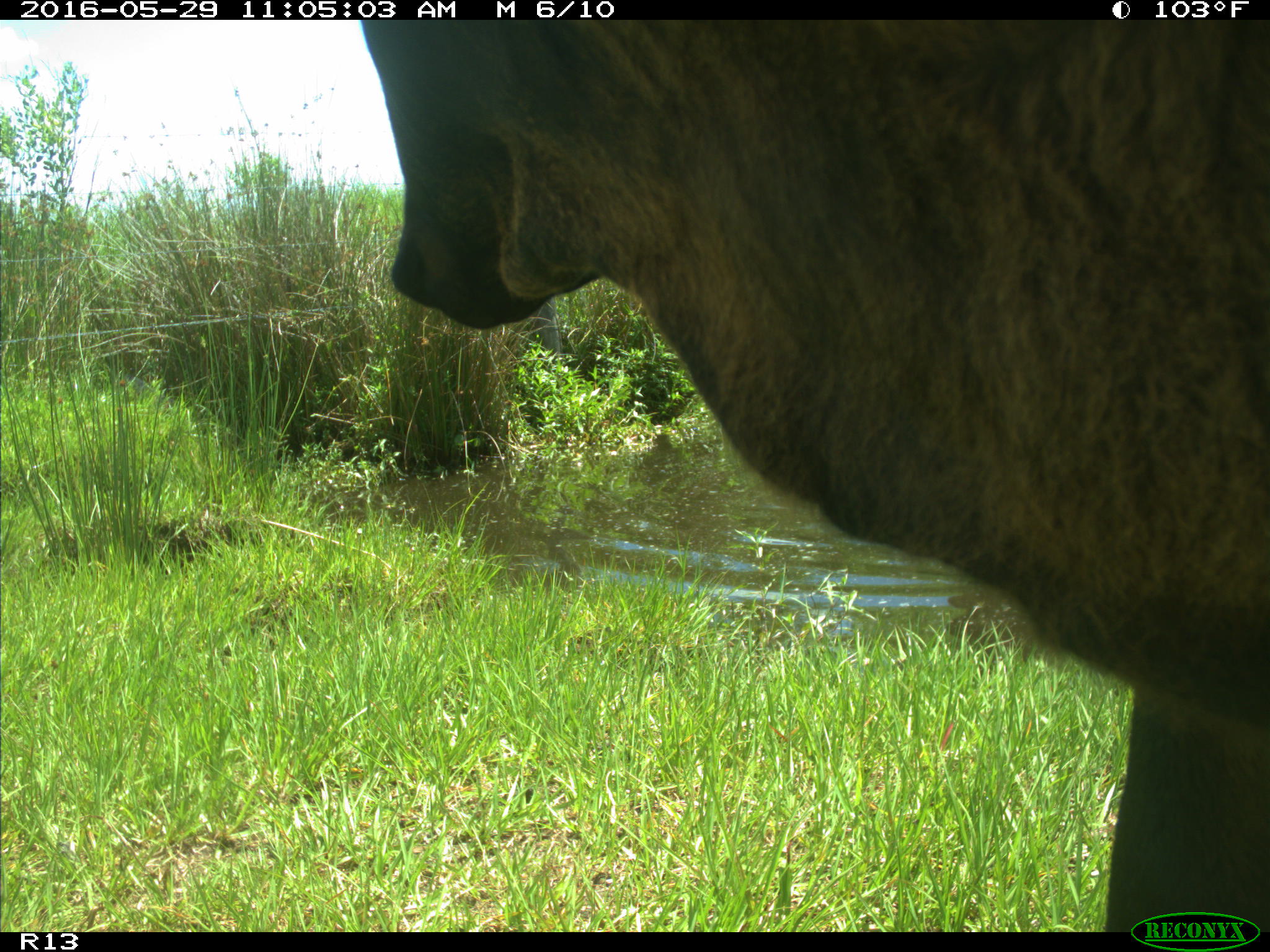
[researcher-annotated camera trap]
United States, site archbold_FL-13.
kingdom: Animalia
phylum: Chordata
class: Mammalia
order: Artiodactyla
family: Bovidae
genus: Bos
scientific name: Bos taurus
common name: domestic cow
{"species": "Bos taurus (domestic cow)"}